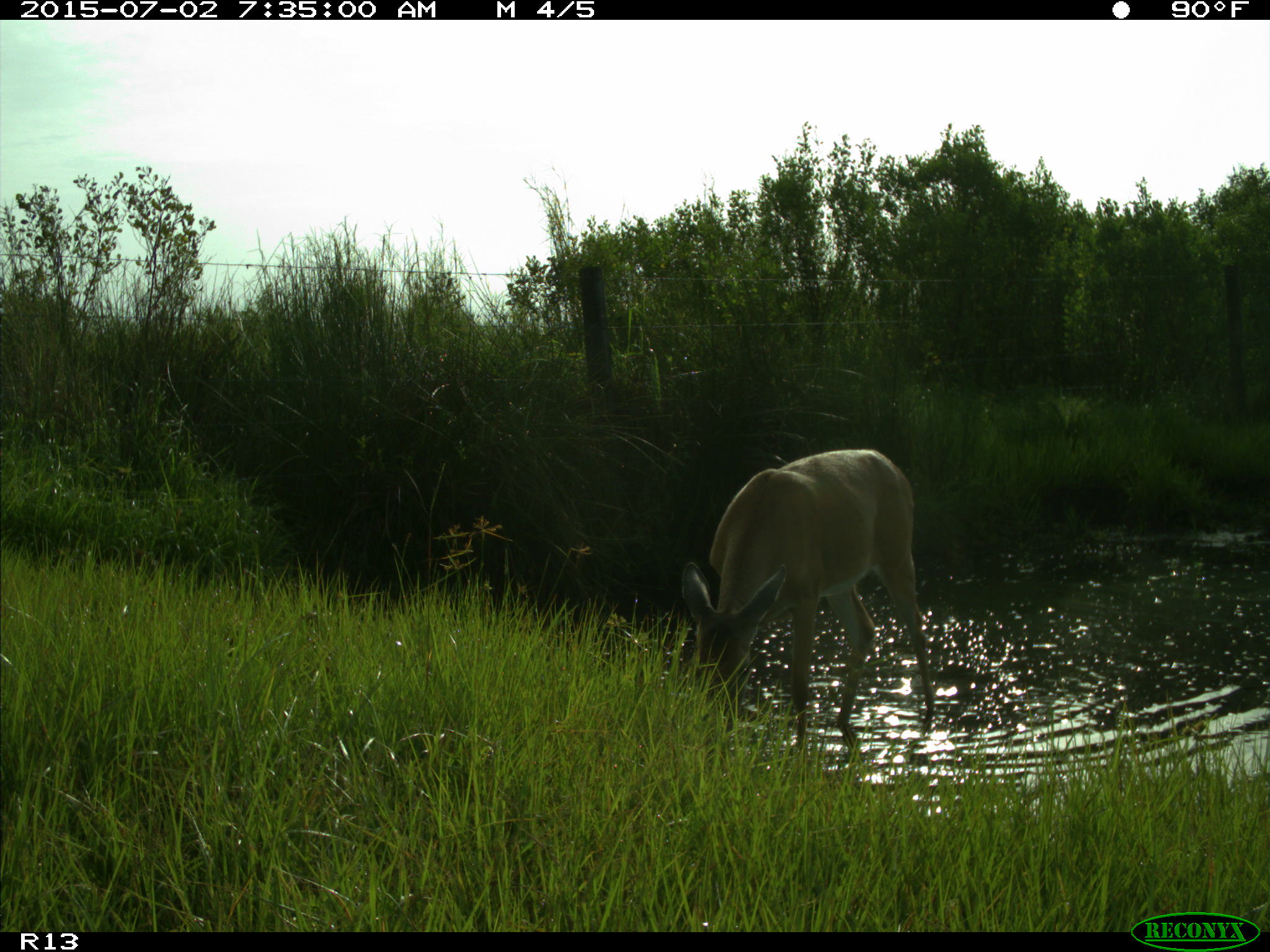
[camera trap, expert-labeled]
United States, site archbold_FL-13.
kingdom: Animalia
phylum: Chordata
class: Mammalia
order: Artiodactyla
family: Cervidae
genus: Odocoileus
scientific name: Odocoileus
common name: deer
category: unidentified deer